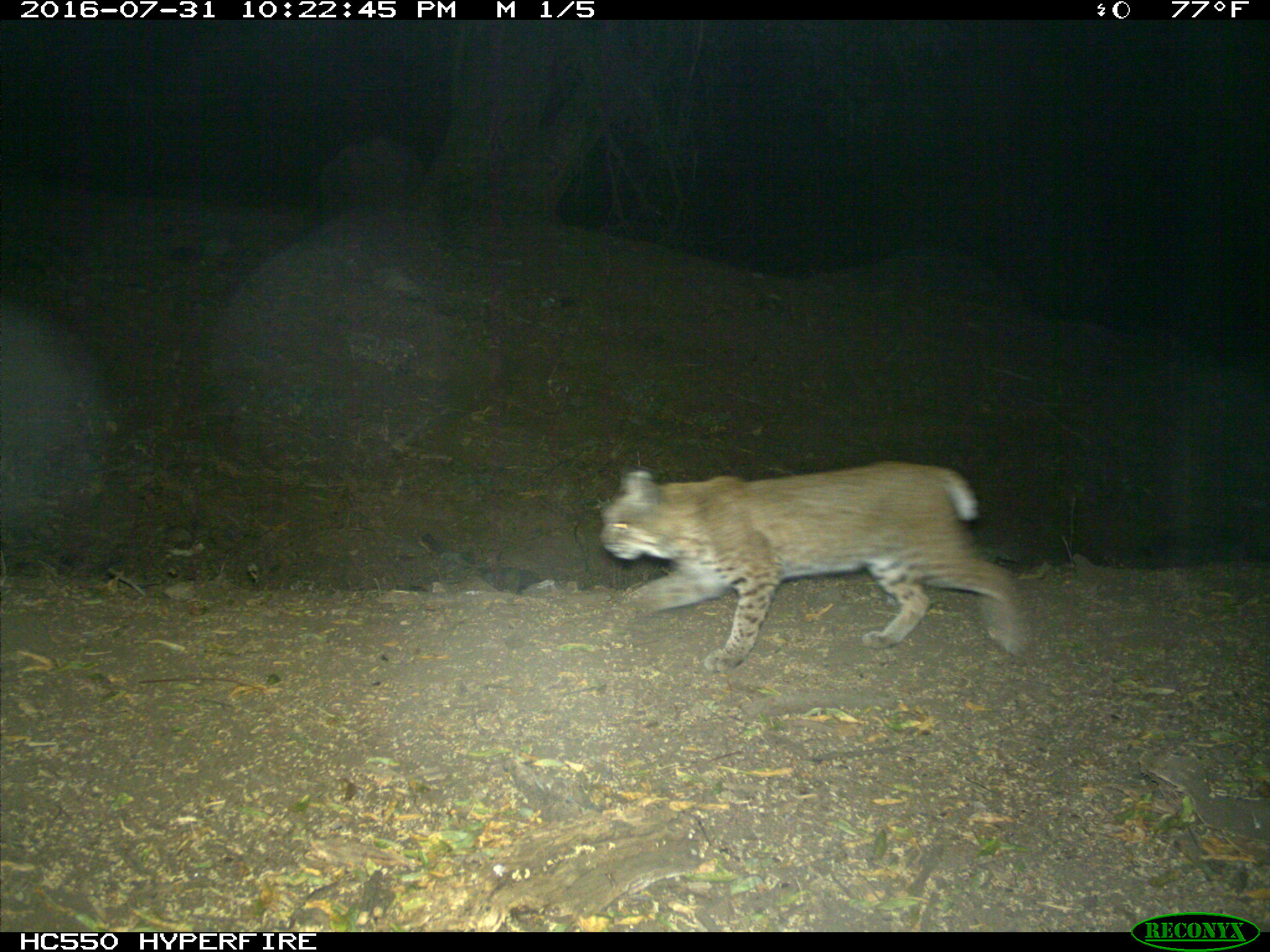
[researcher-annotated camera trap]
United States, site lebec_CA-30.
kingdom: Animalia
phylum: Chordata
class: Mammalia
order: Carnivora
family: Felidae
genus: Lynx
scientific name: Lynx rufus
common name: bobcat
Lynx rufus (bobcat).